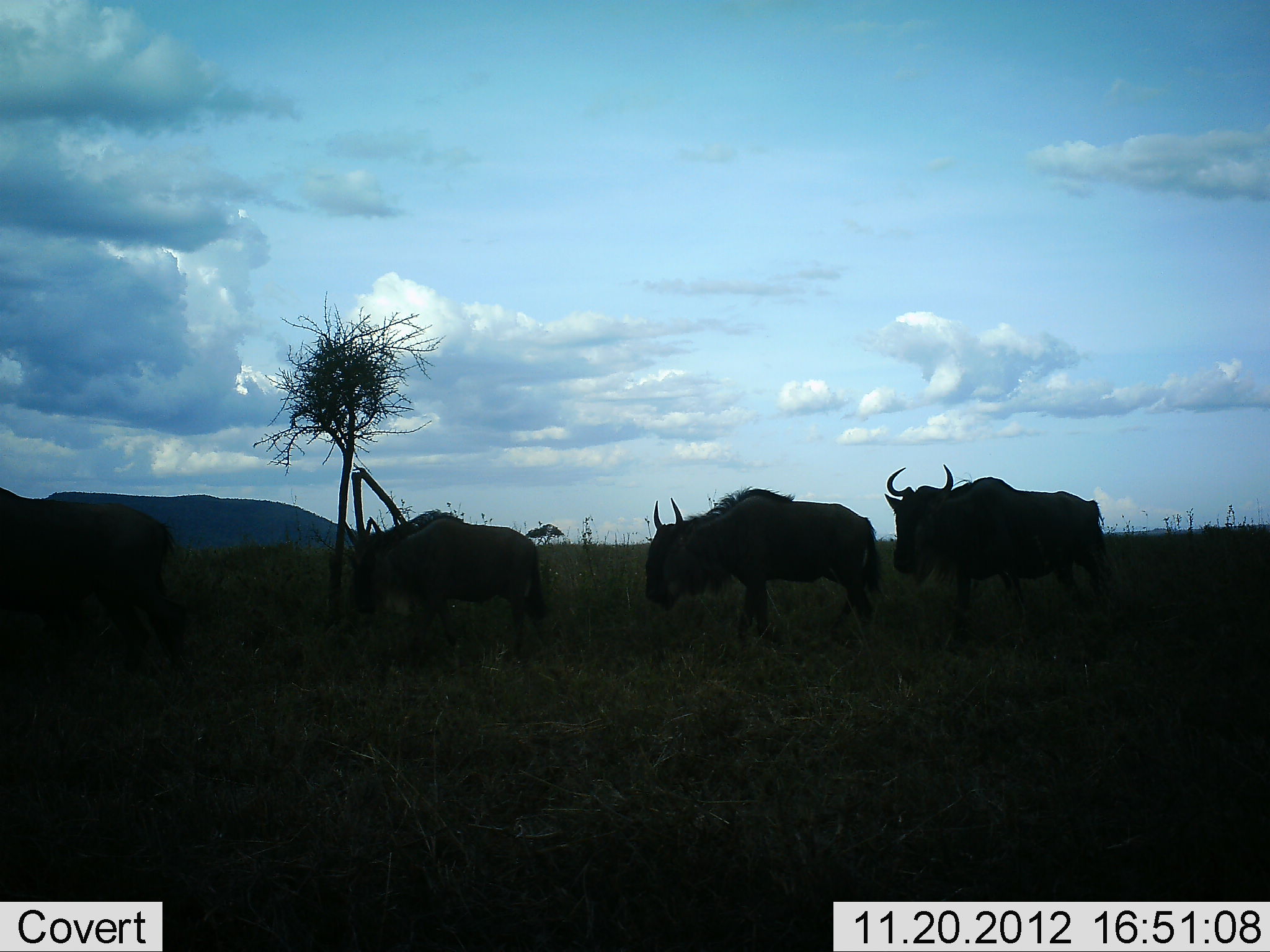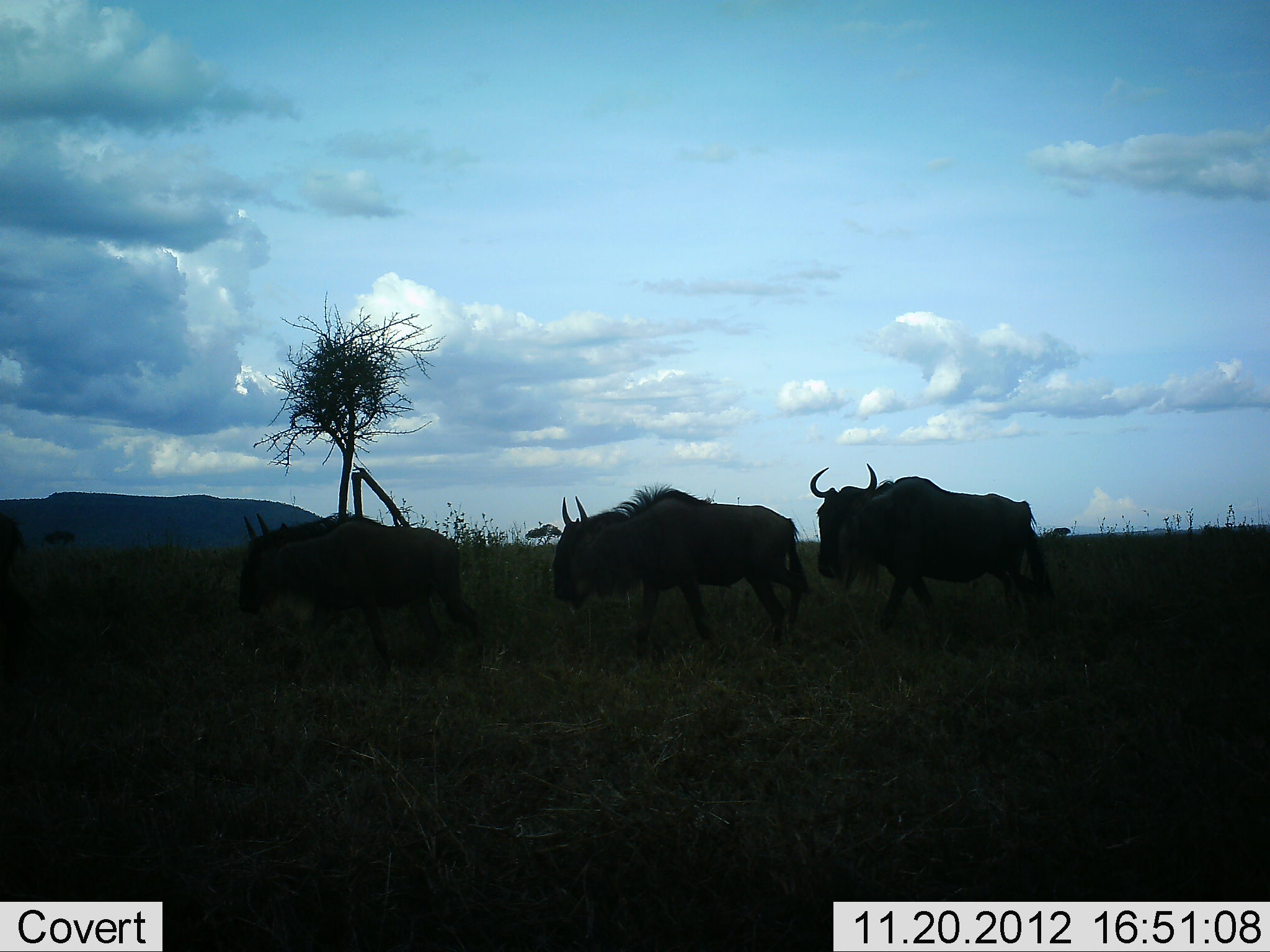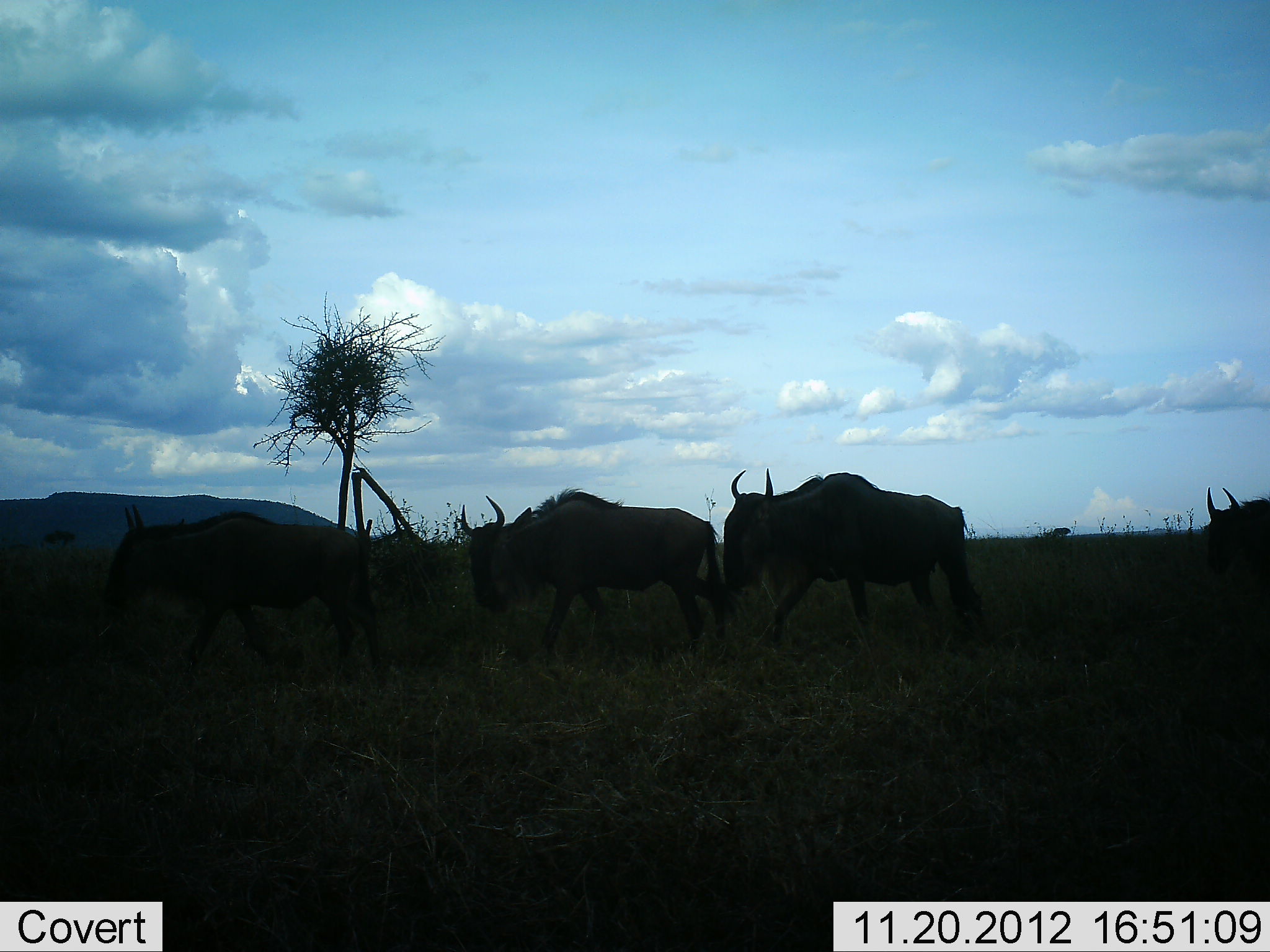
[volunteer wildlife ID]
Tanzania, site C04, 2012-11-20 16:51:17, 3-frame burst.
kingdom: Animalia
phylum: Chordata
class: Mammalia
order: Artiodactyla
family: Bovidae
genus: Connochaetes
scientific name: Connochaetes taurinus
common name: blue wildebeest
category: wildebeest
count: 5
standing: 3%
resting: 0%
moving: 97%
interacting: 0%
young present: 0%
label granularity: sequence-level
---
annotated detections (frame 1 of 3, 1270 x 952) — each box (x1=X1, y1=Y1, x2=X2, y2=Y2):
animal: (x1=881, y1=462, x2=1116, y2=653); (x1=639, y1=485, x2=886, y2=645); (x1=0, y1=512, x2=184, y2=718); (x1=343, y1=515, x2=576, y2=645)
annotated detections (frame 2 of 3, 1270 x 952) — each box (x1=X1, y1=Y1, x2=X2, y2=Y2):
animal: (x1=539, y1=485, x2=817, y2=670); (x1=229, y1=503, x2=511, y2=675); (x1=809, y1=461, x2=1058, y2=629)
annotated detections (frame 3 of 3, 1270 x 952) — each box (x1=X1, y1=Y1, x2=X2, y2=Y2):
animal: (x1=456, y1=483, x2=725, y2=682); (x1=97, y1=516, x2=385, y2=685); (x1=717, y1=465, x2=967, y2=653); (x1=1182, y1=484, x2=1270, y2=627)